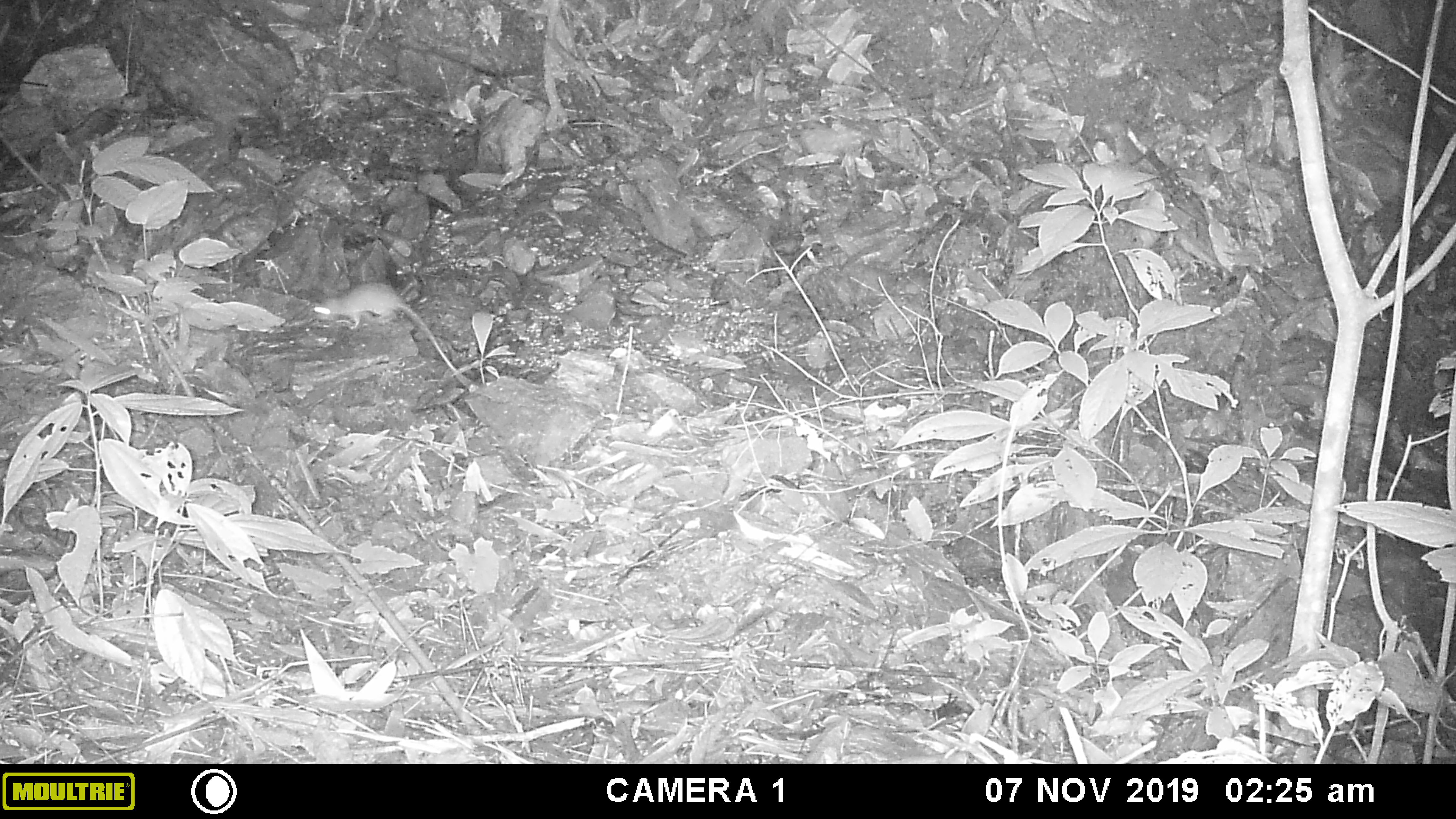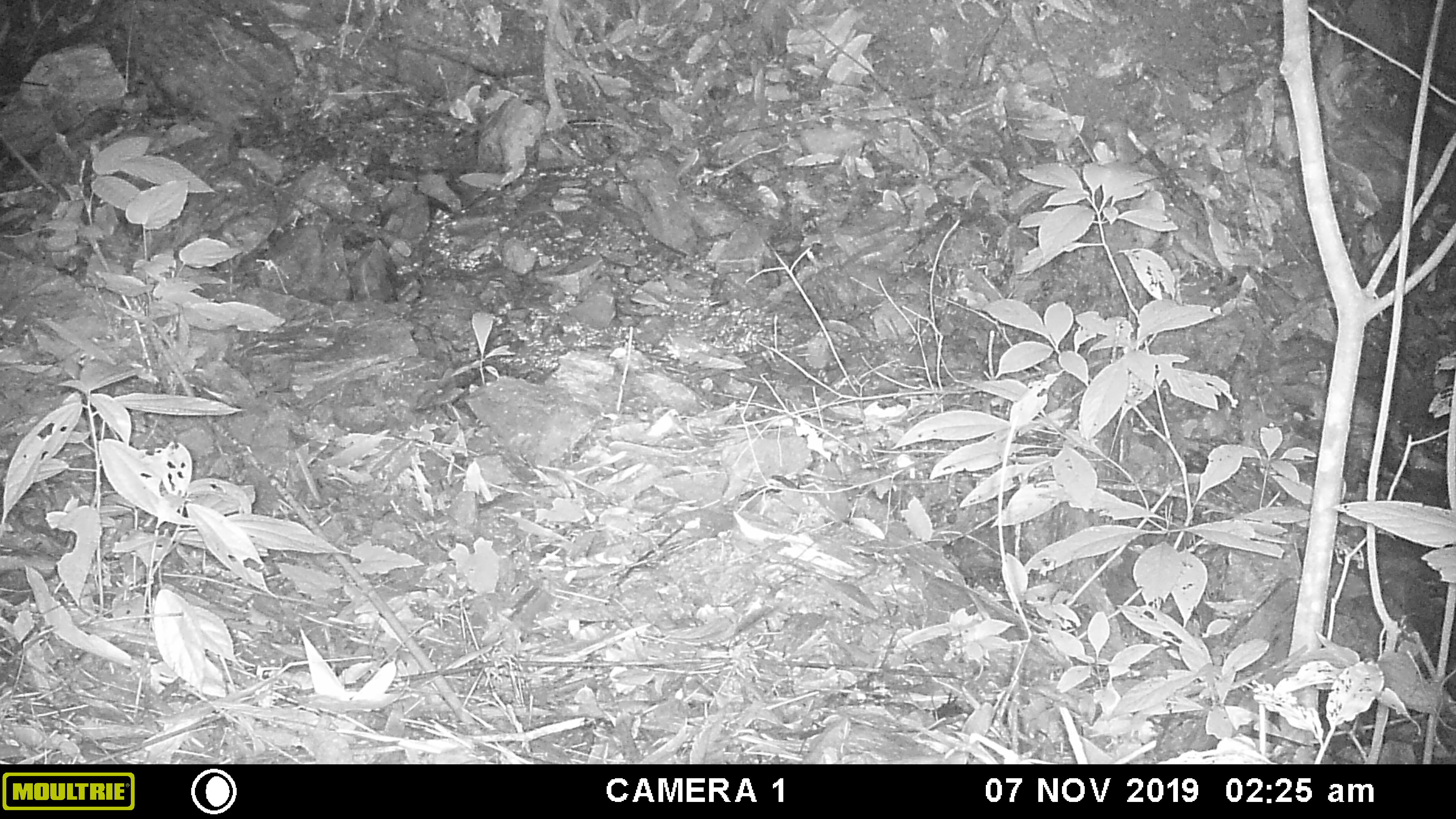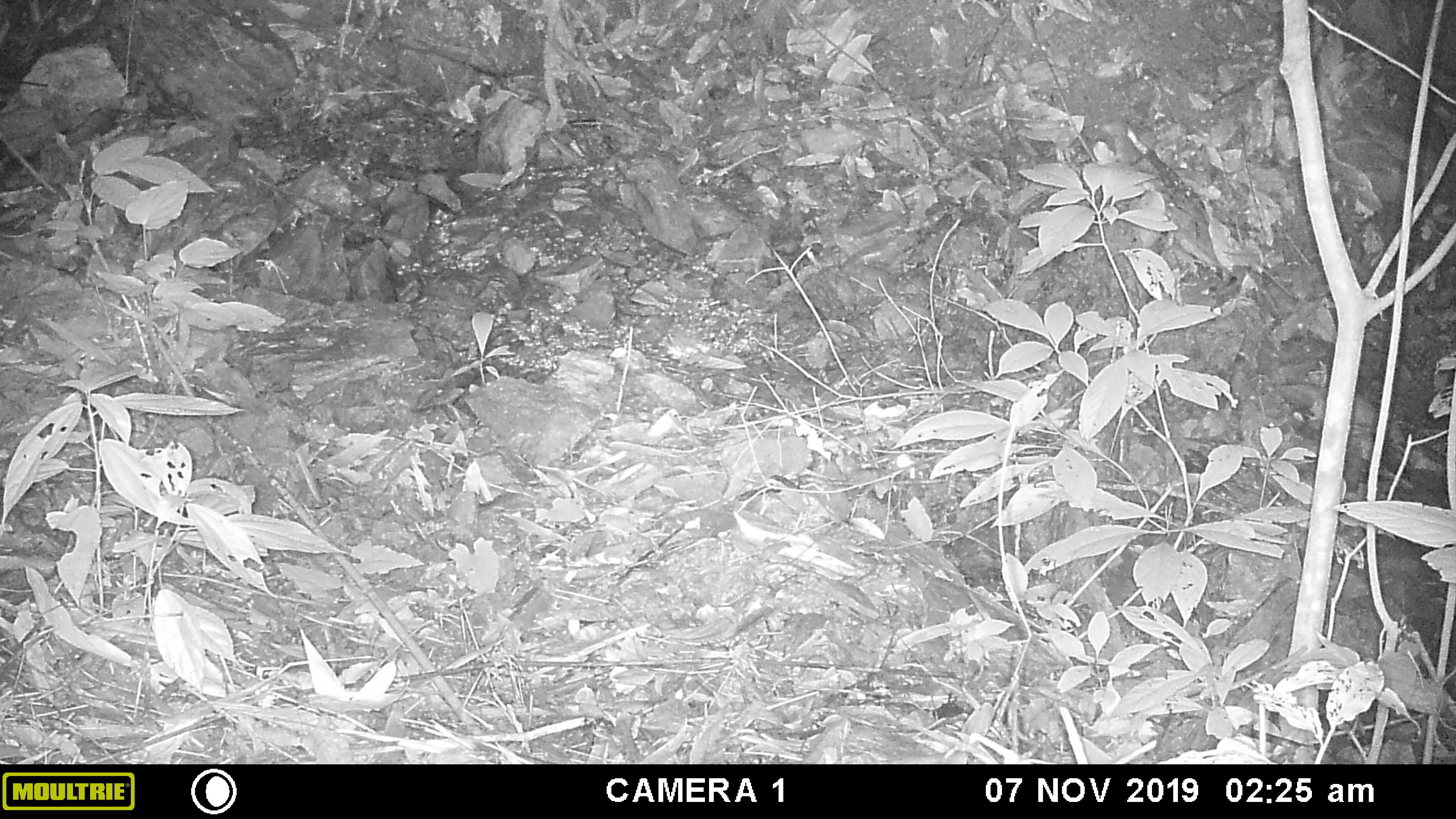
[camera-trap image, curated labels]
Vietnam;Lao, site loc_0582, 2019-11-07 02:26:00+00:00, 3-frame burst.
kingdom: Animalia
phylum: Chordata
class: Mammalia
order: Rodentia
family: Muridae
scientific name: Muridae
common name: old-world mice and rats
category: unidentified murid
Unidentified murid (old-world mice and rats) (Muridae). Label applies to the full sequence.